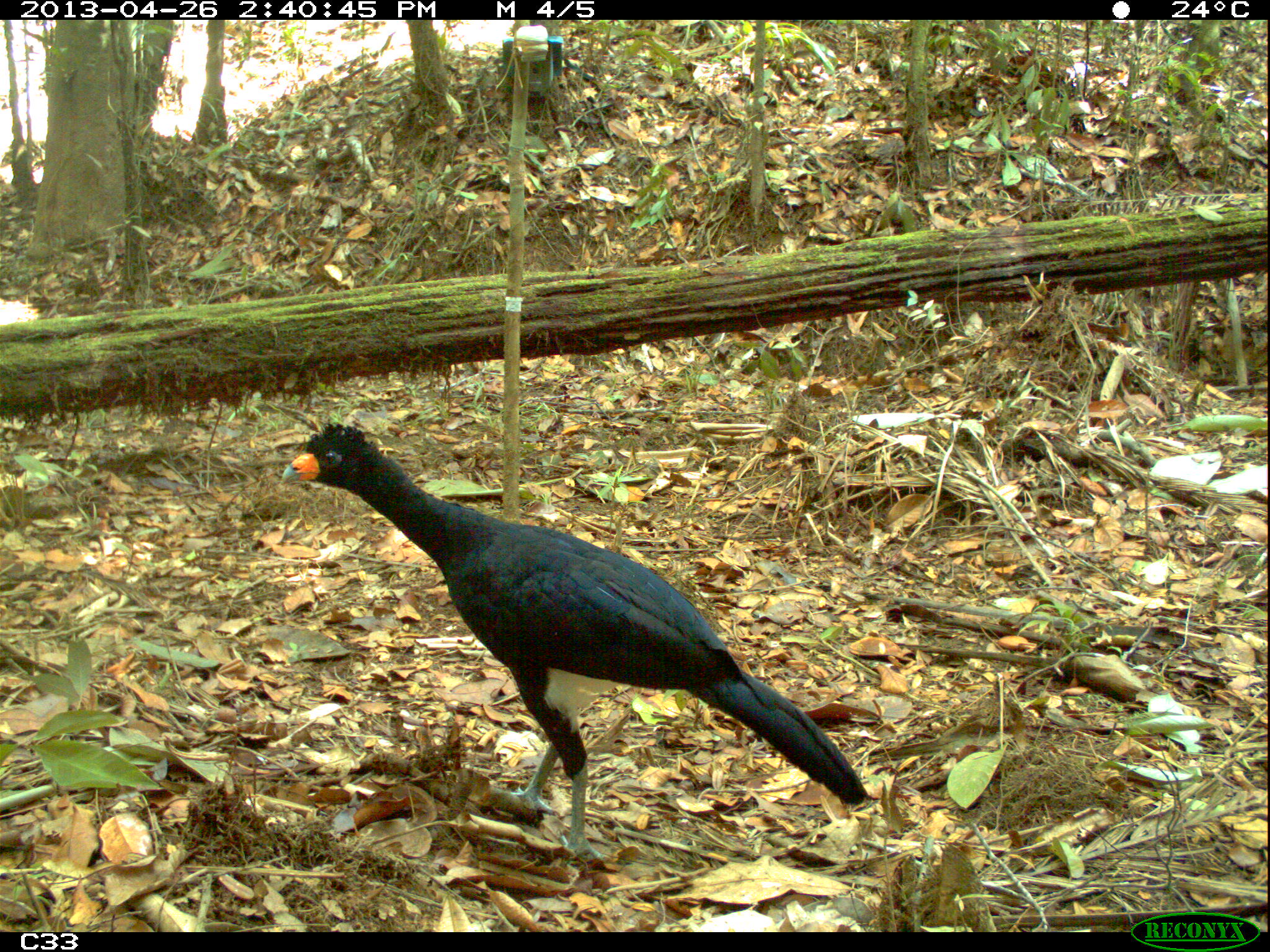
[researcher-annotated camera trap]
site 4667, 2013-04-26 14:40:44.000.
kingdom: Animalia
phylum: Chordata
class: Aves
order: Galliformes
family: Cracidae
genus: Crax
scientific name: Crax alector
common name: black curassow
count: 1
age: adult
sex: male